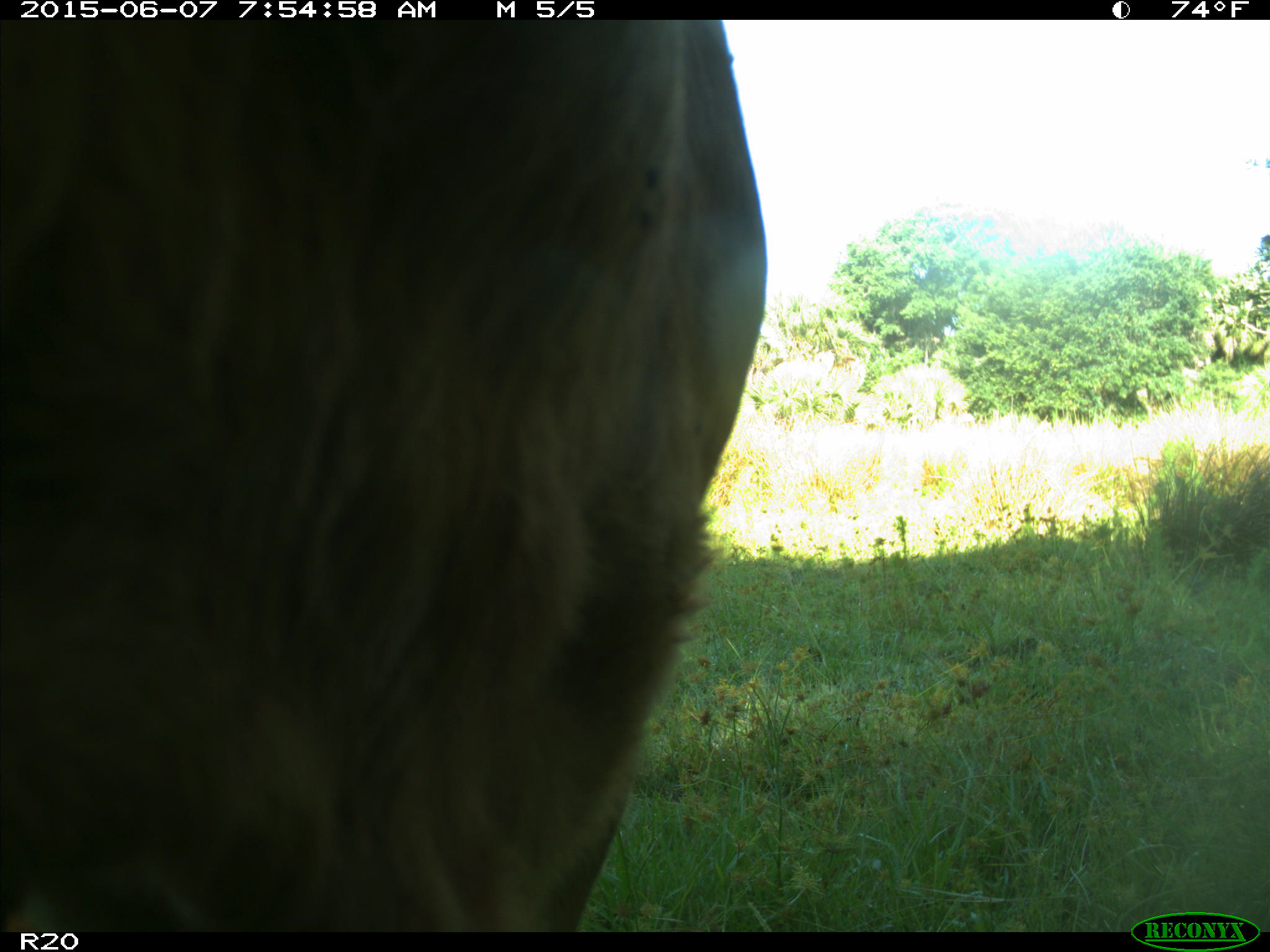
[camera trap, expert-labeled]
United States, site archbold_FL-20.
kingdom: Animalia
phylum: Chordata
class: Mammalia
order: Artiodactyla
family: Bovidae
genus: Bos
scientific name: Bos taurus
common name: domestic cow